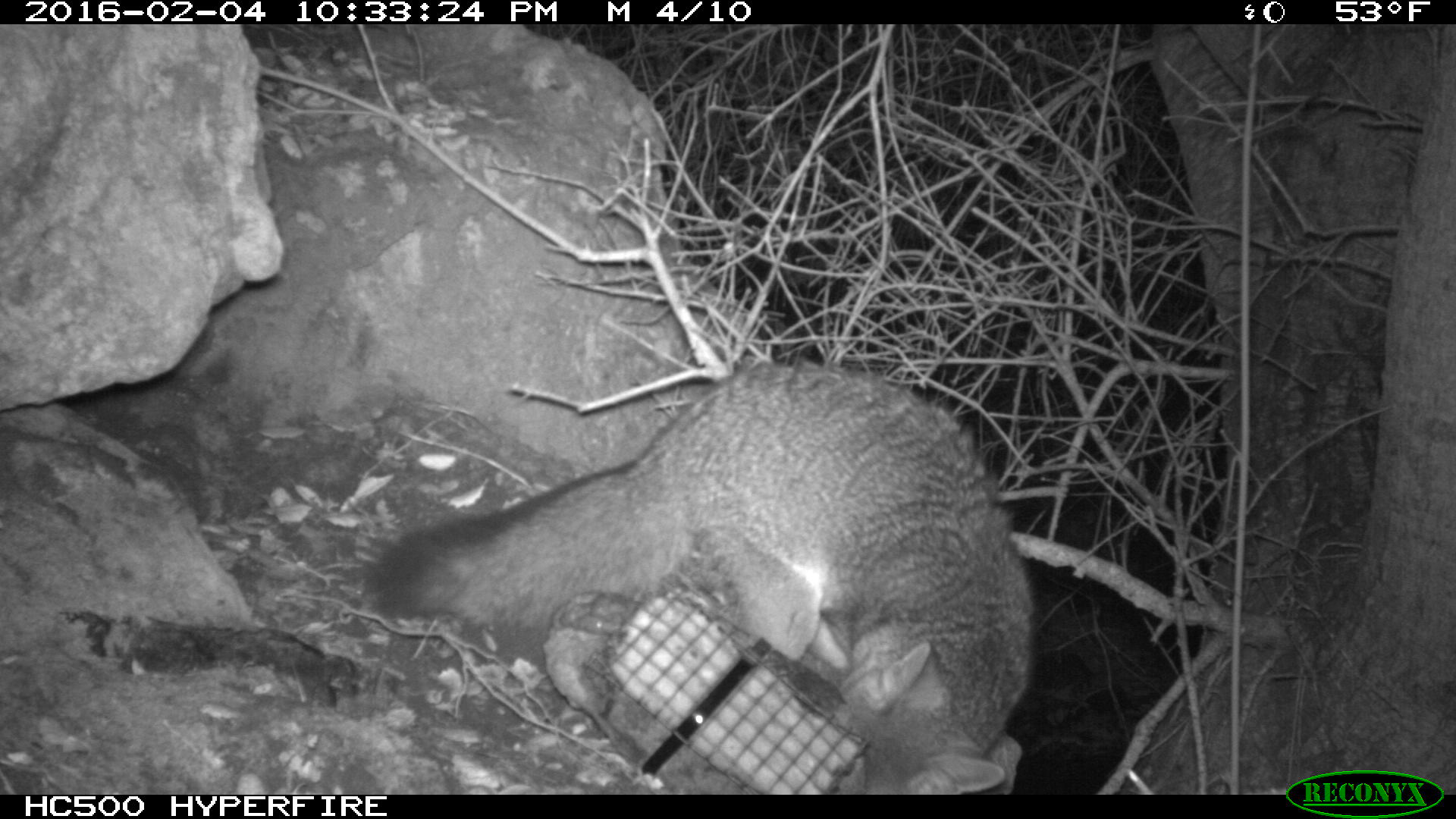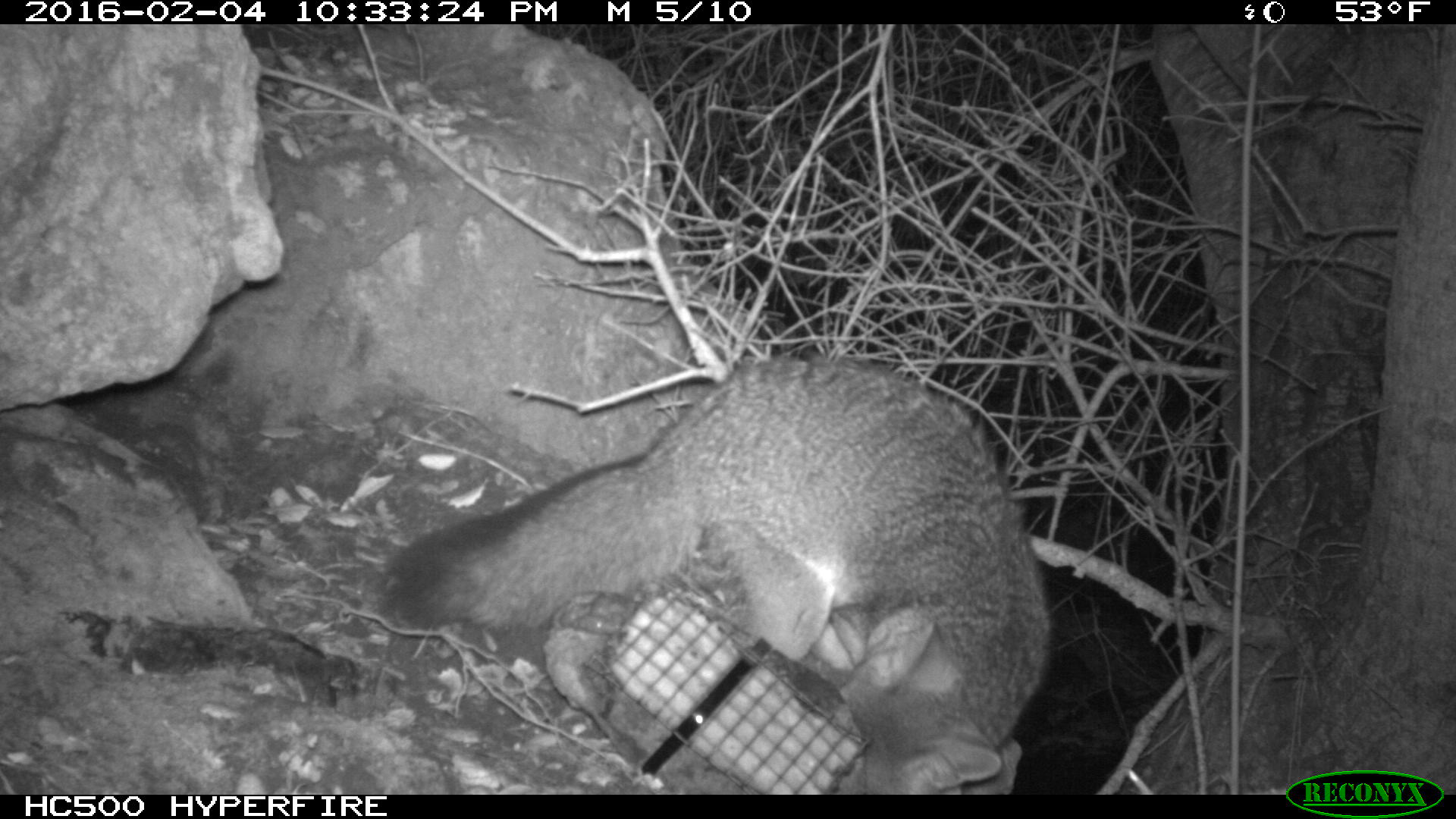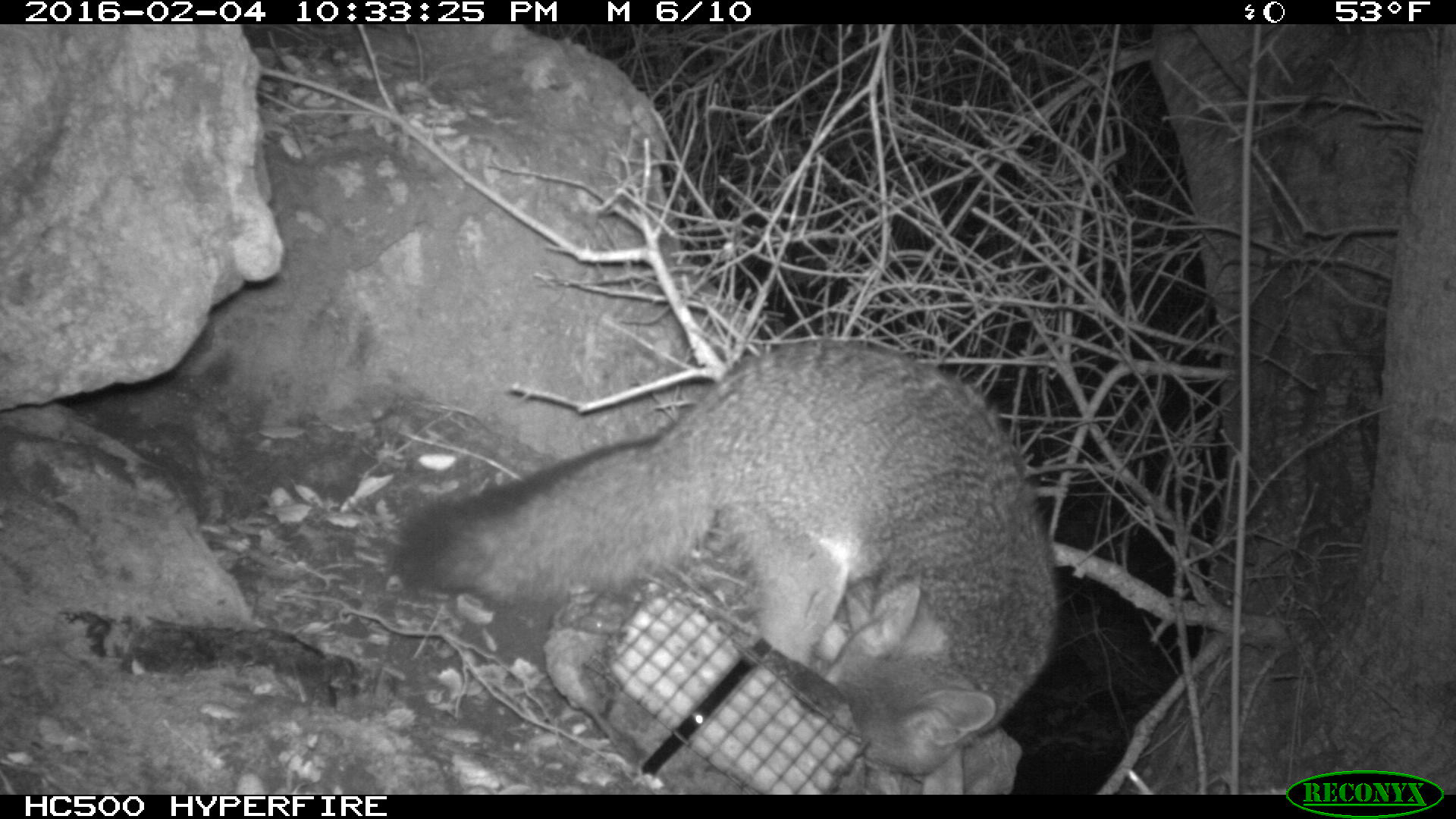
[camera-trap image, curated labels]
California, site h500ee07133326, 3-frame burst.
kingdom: Animalia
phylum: Chordata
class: Mammalia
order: Carnivora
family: Canidae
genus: Urocyon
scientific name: Urocyon littoralis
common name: island fox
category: fox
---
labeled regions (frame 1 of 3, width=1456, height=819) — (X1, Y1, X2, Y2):
fox: (374, 363, 1034, 795)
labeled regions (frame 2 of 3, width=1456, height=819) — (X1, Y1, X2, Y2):
fox: (375, 355, 1053, 794)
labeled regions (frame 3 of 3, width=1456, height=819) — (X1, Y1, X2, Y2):
fox: (394, 337, 1058, 774)